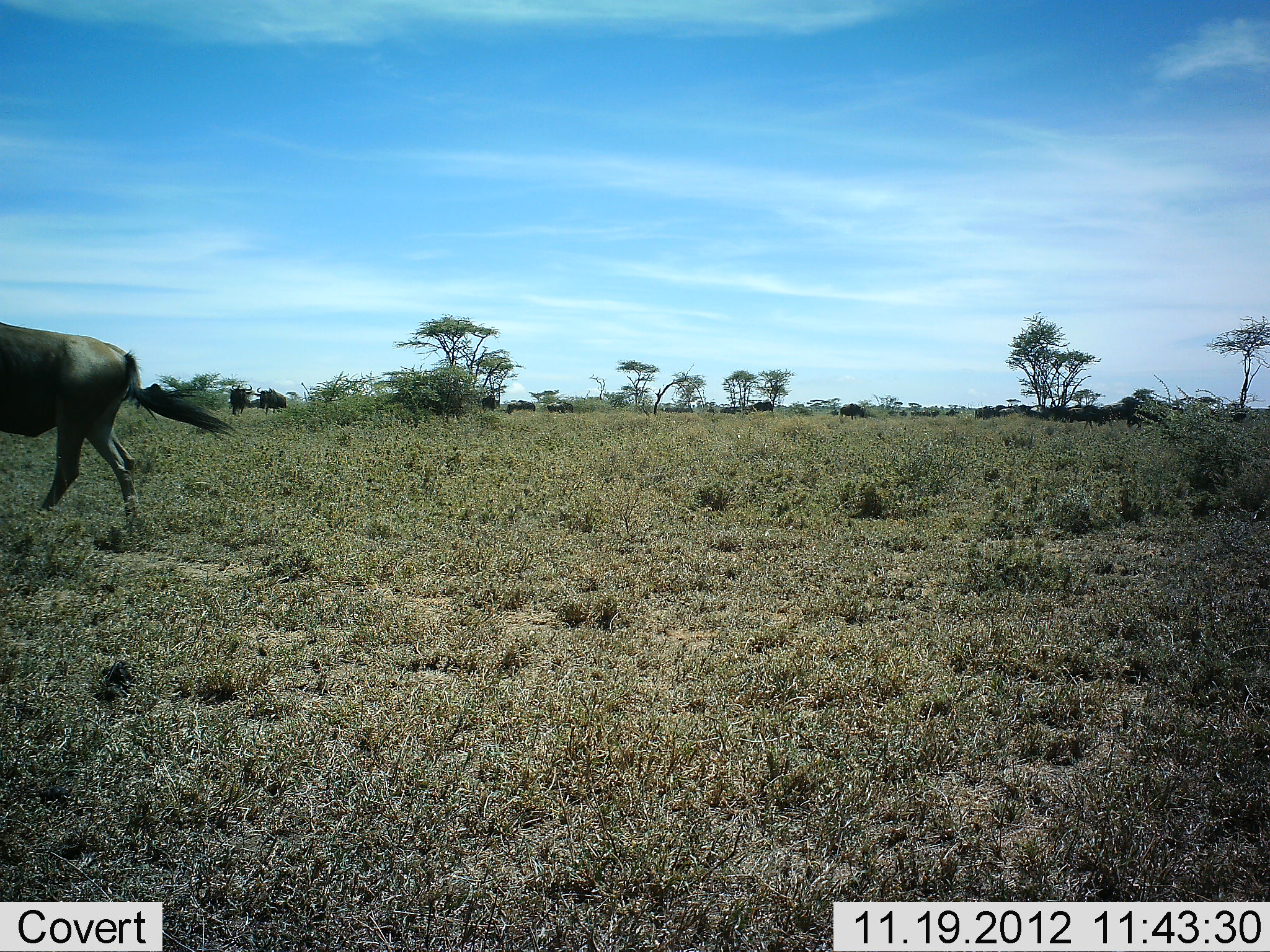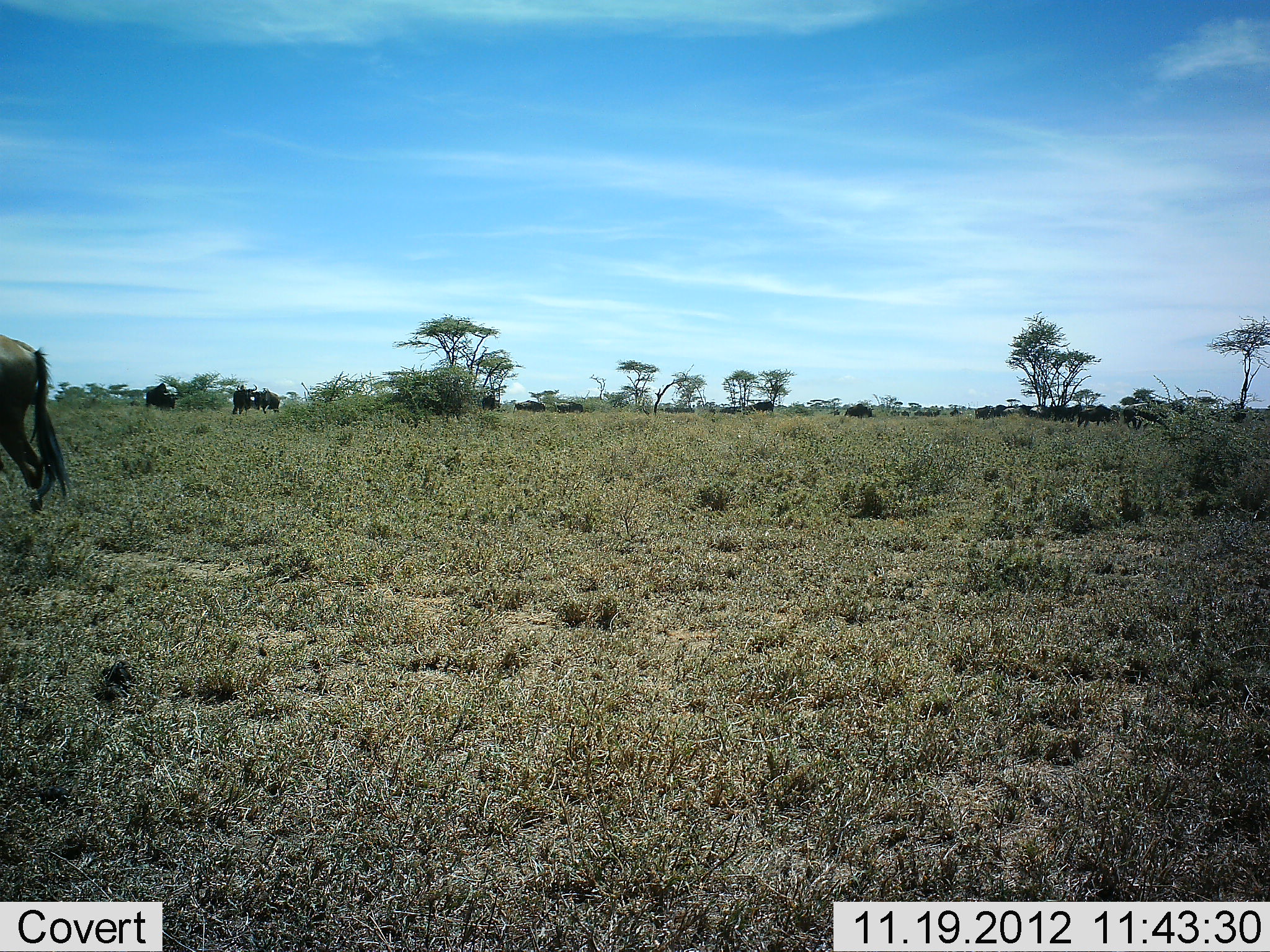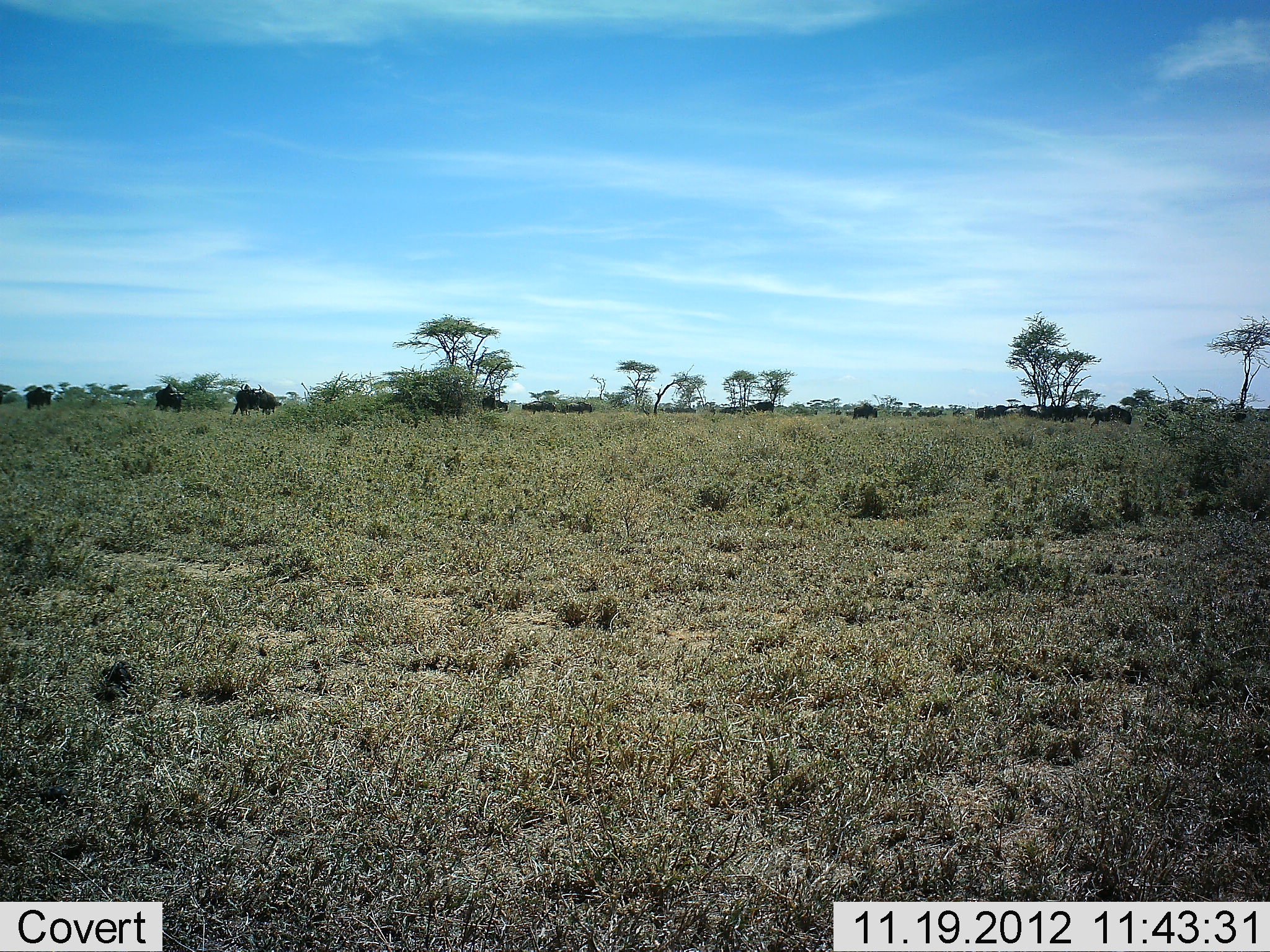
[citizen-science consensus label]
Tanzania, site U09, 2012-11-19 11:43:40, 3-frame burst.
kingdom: Animalia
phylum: Chordata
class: Mammalia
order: Artiodactyla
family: Bovidae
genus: Connochaetes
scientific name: Connochaetes taurinus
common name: blue wildebeest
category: wildebeest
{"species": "wildebeest (blue wildebeest) (Connochaetes taurinus)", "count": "11-50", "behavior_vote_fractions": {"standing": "27%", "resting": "0%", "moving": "82%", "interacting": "0%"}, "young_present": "0%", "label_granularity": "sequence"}